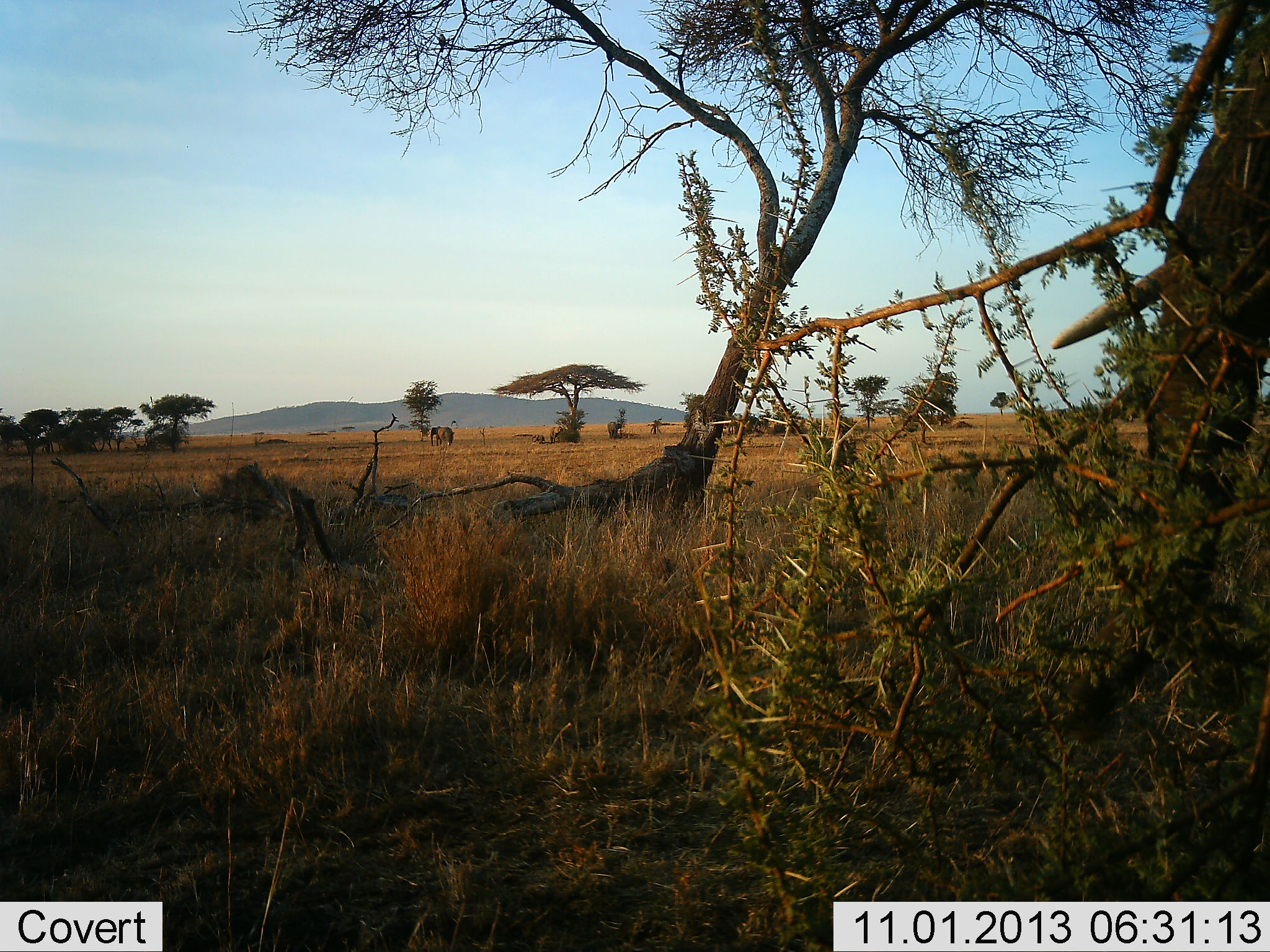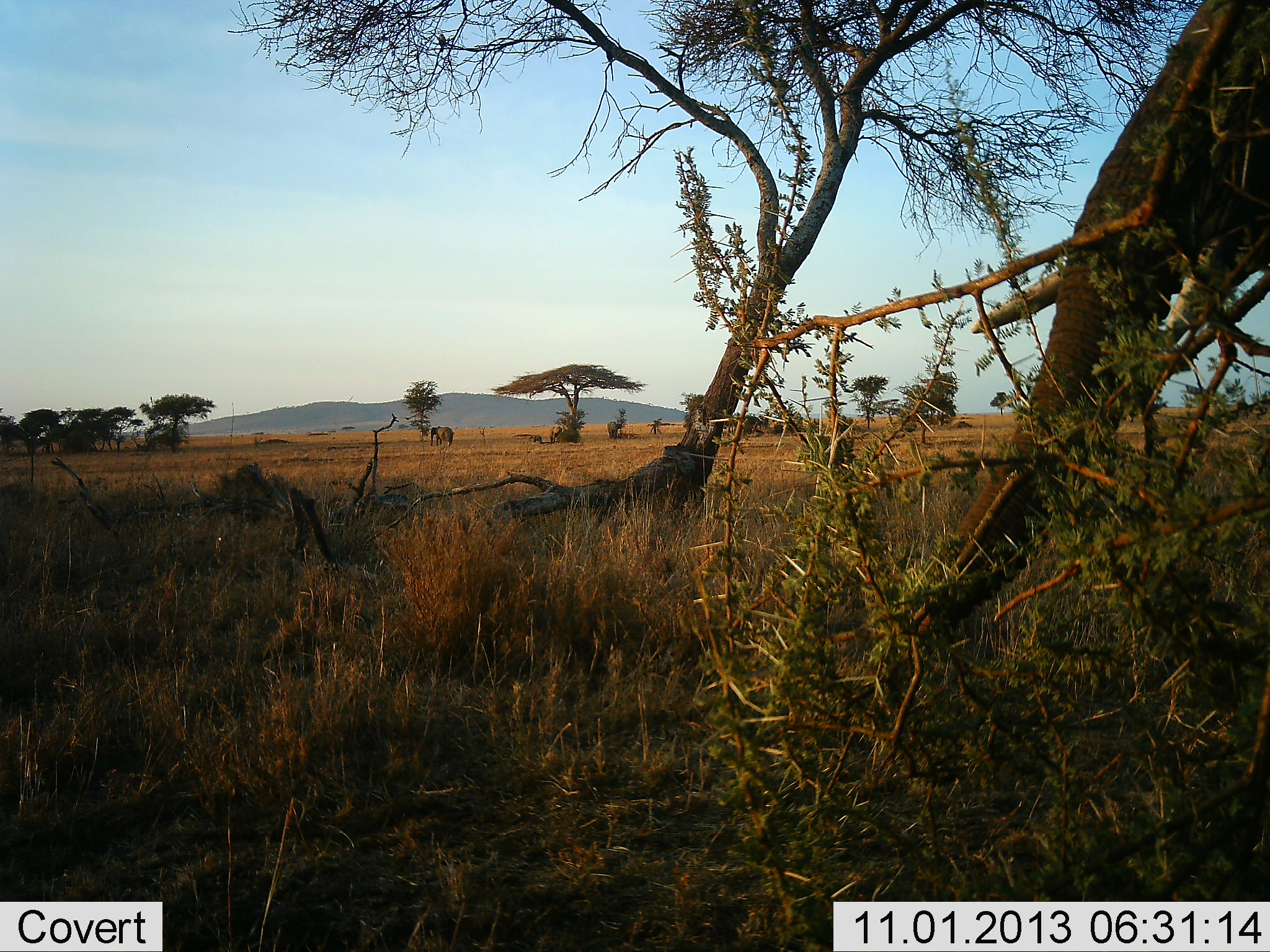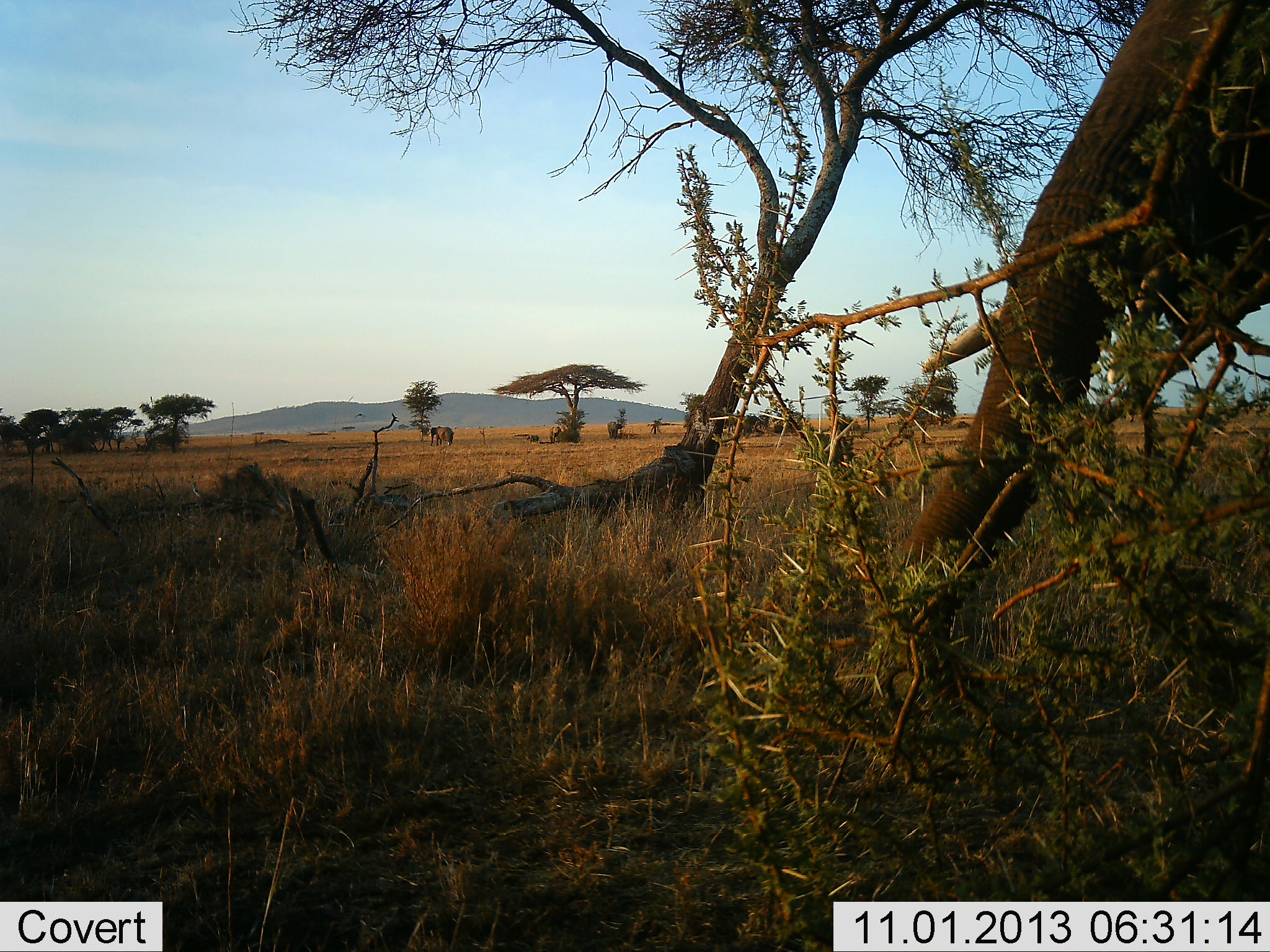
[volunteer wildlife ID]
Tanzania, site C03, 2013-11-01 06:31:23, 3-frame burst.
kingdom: Animalia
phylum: Chordata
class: Mammalia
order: Proboscidea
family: Elephantidae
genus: Loxodonta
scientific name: Loxodonta africana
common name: african bush elephant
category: elephant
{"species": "elephant (african bush elephant) (Loxodonta africana)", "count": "1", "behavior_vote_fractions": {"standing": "40%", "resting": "0%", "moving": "50%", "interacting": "0%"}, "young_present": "20%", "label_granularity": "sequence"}